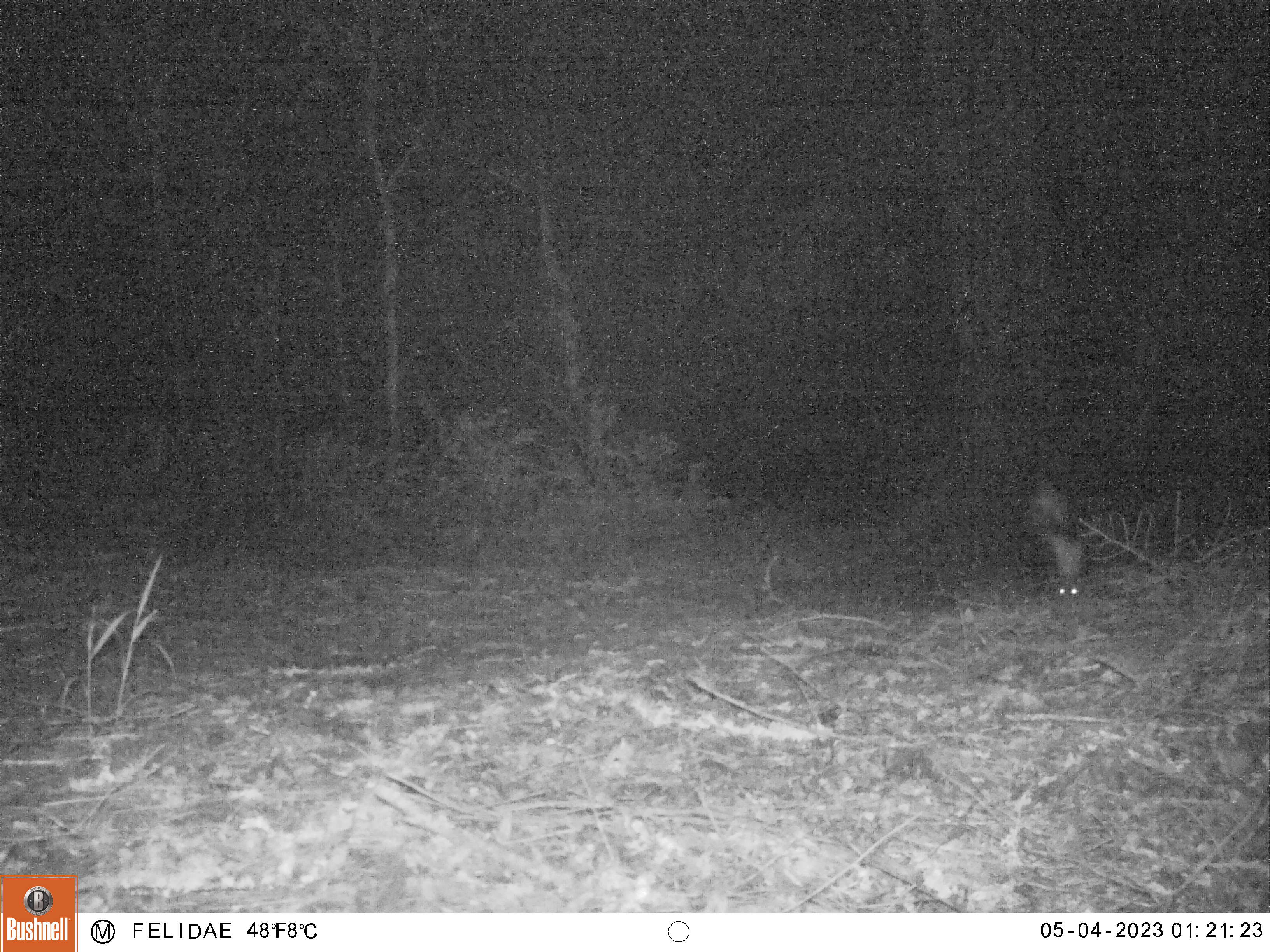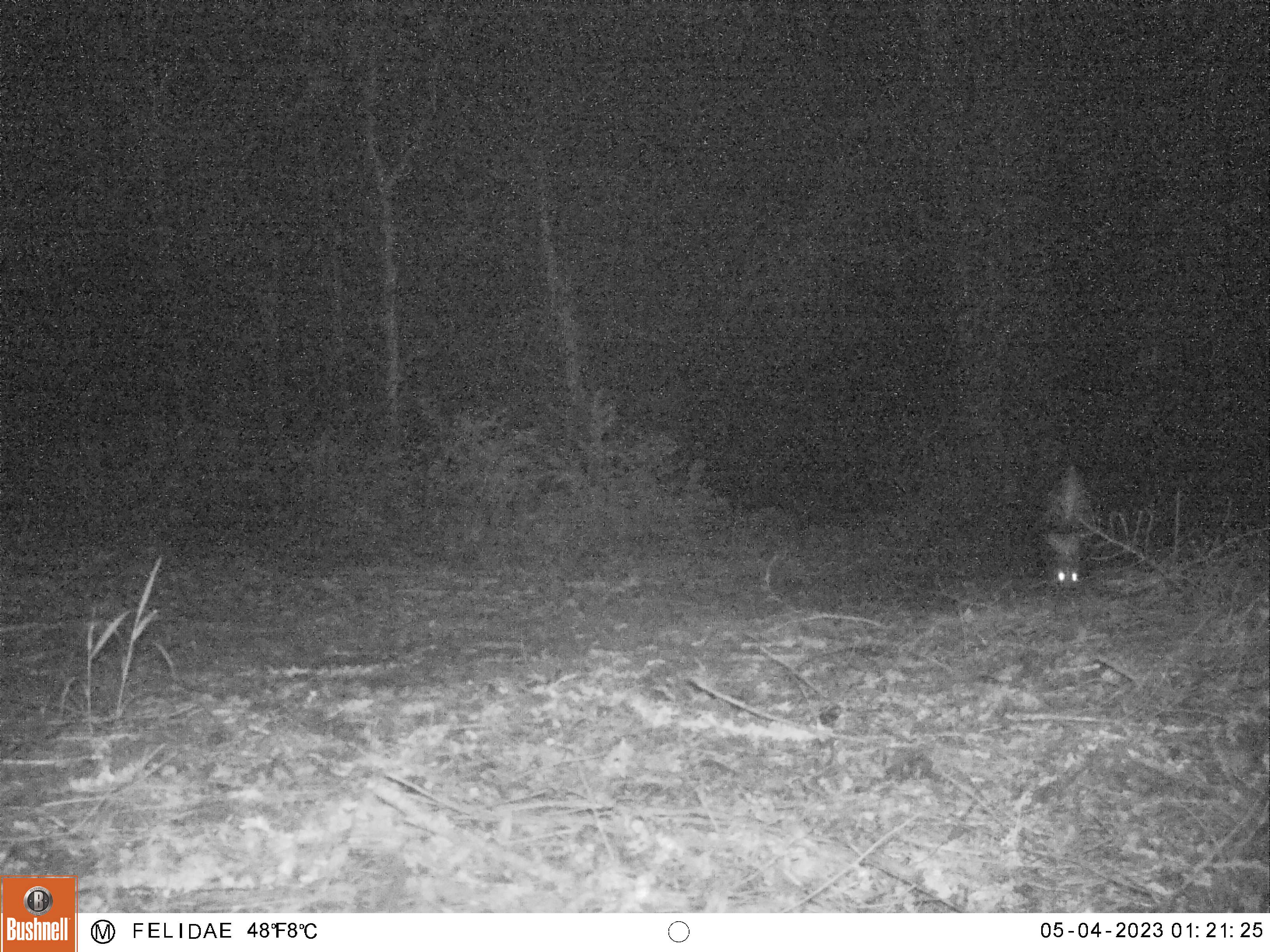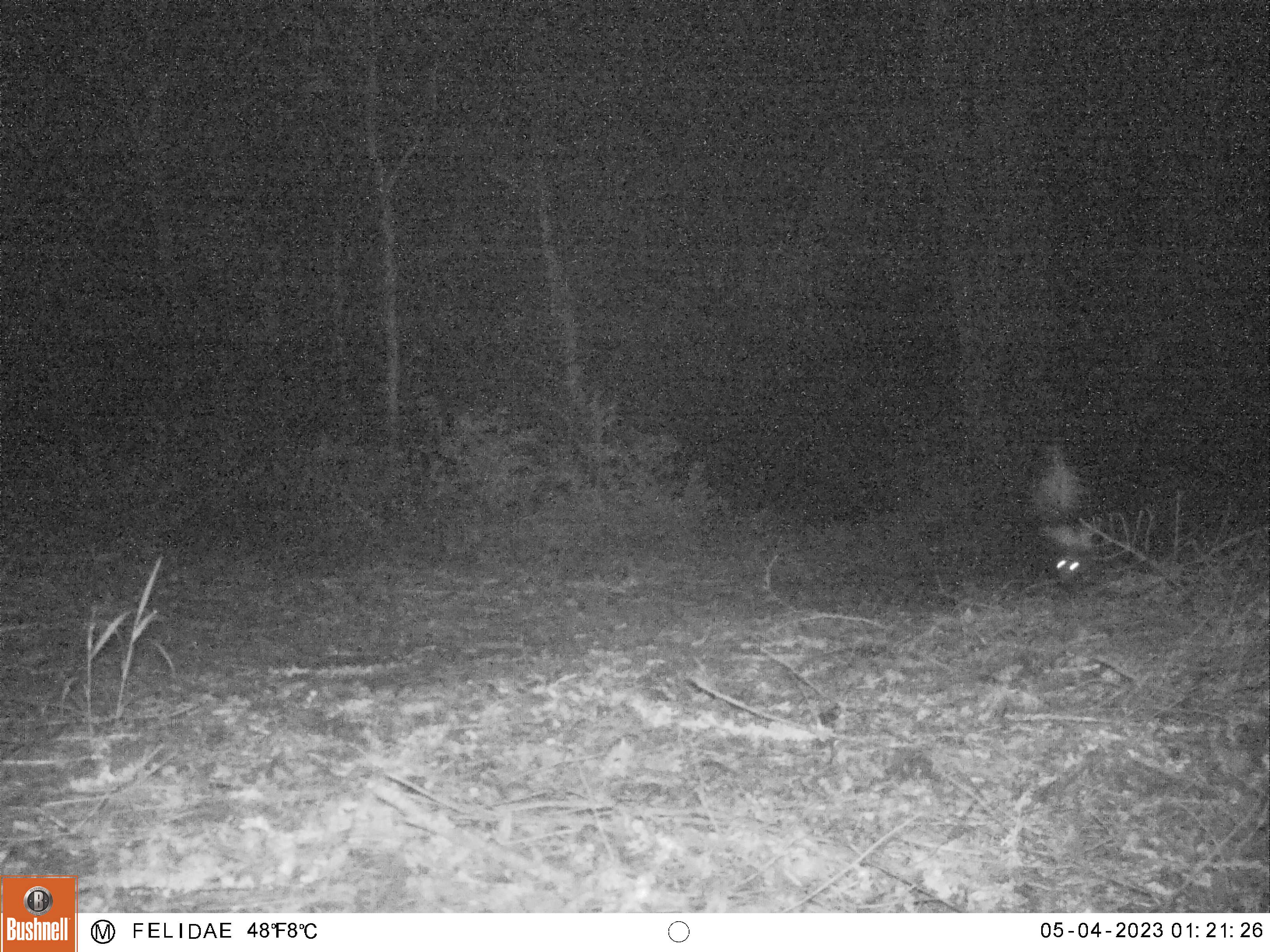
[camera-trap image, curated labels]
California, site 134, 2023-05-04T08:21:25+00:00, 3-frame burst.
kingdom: Animalia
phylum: Chordata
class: Mammalia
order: Carnivora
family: Mephitidae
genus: Mephitis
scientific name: Mephitis mephitis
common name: striped skunk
Striped skunk (Mephitis mephitis).